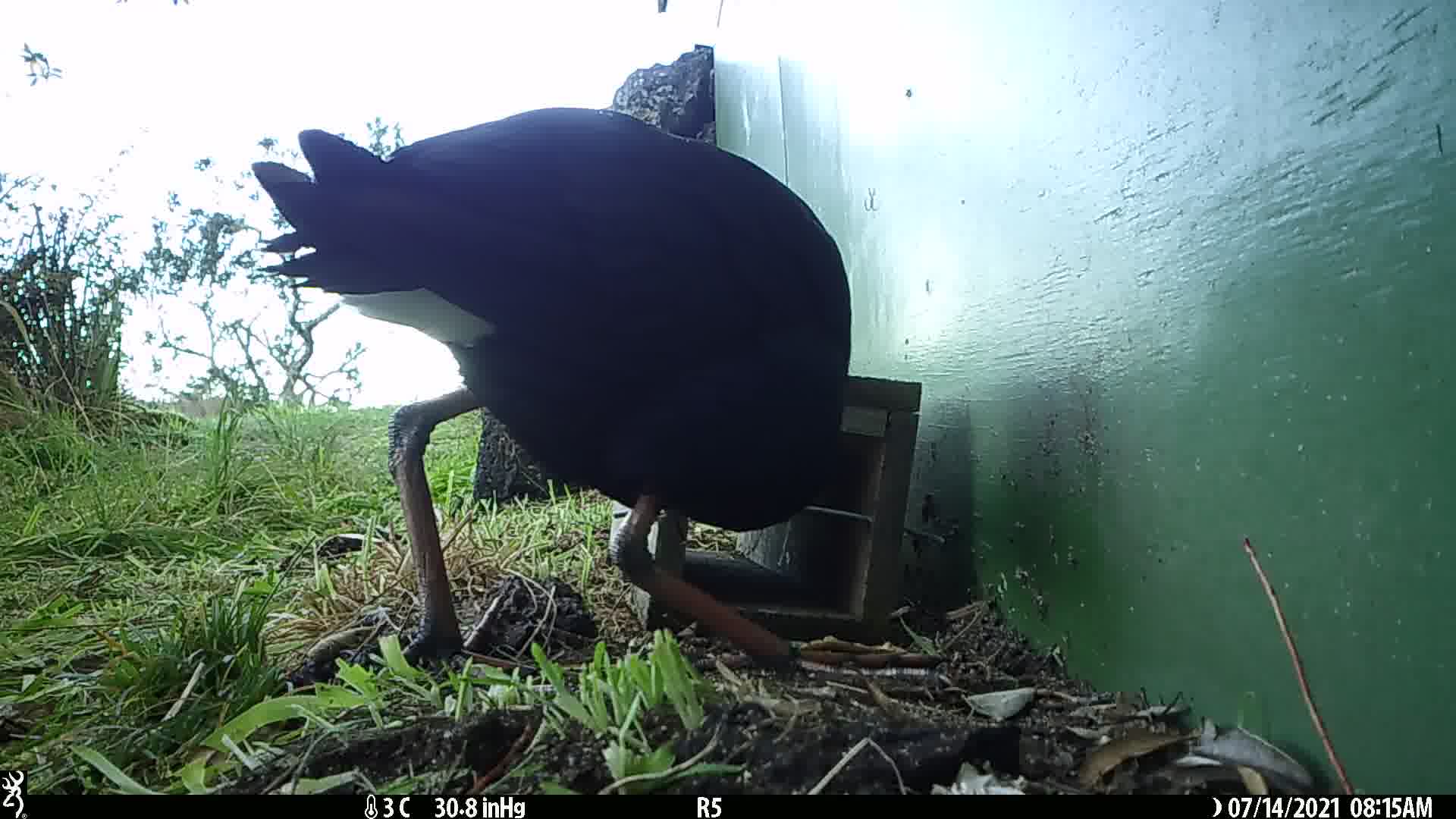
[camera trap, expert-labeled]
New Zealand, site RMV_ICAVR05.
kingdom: Animalia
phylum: Chordata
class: Aves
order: Gruiformes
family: Rallidae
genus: Porphyrio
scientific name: Porphyrio melanotus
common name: australasian swamphen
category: pukeko